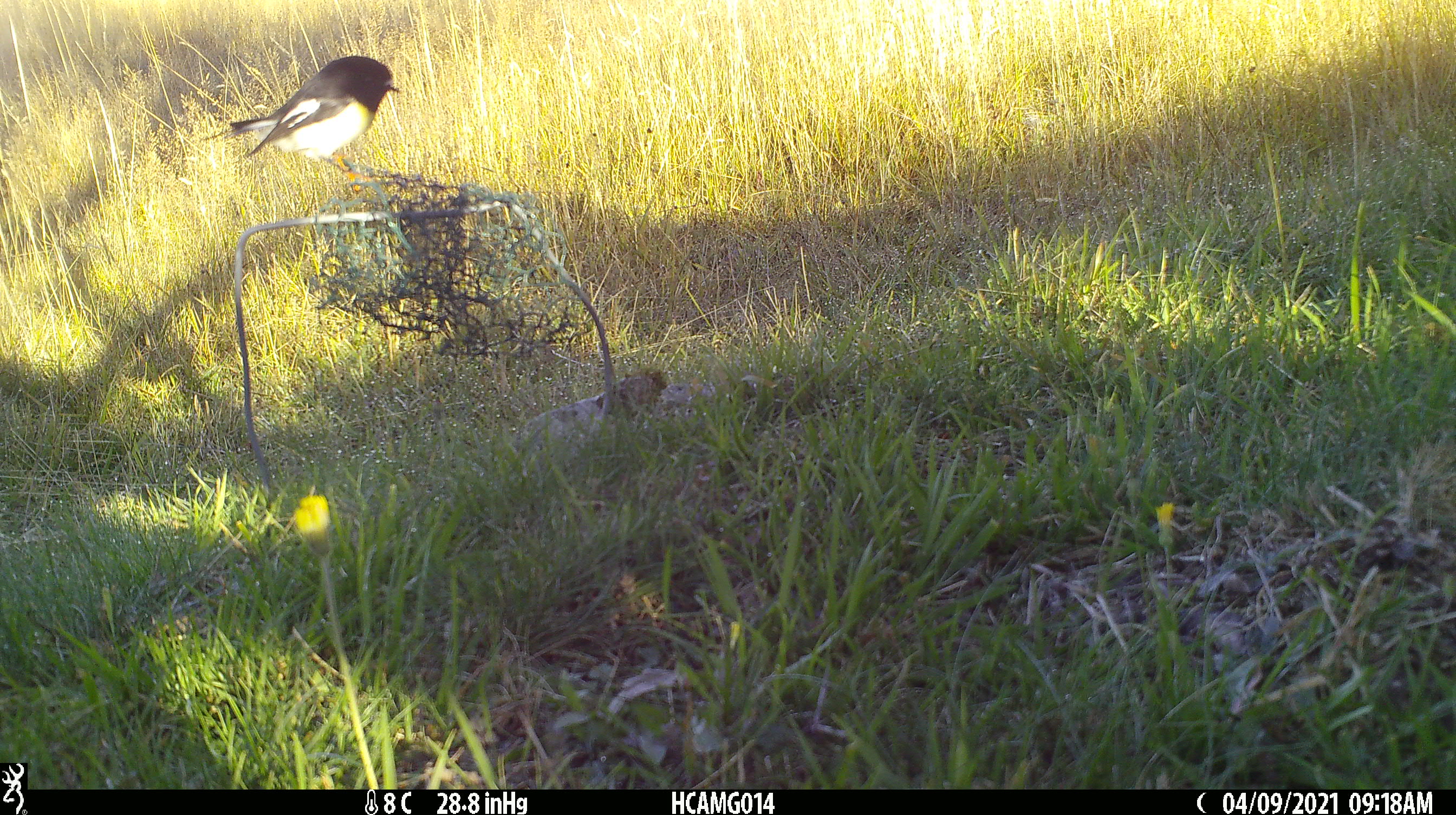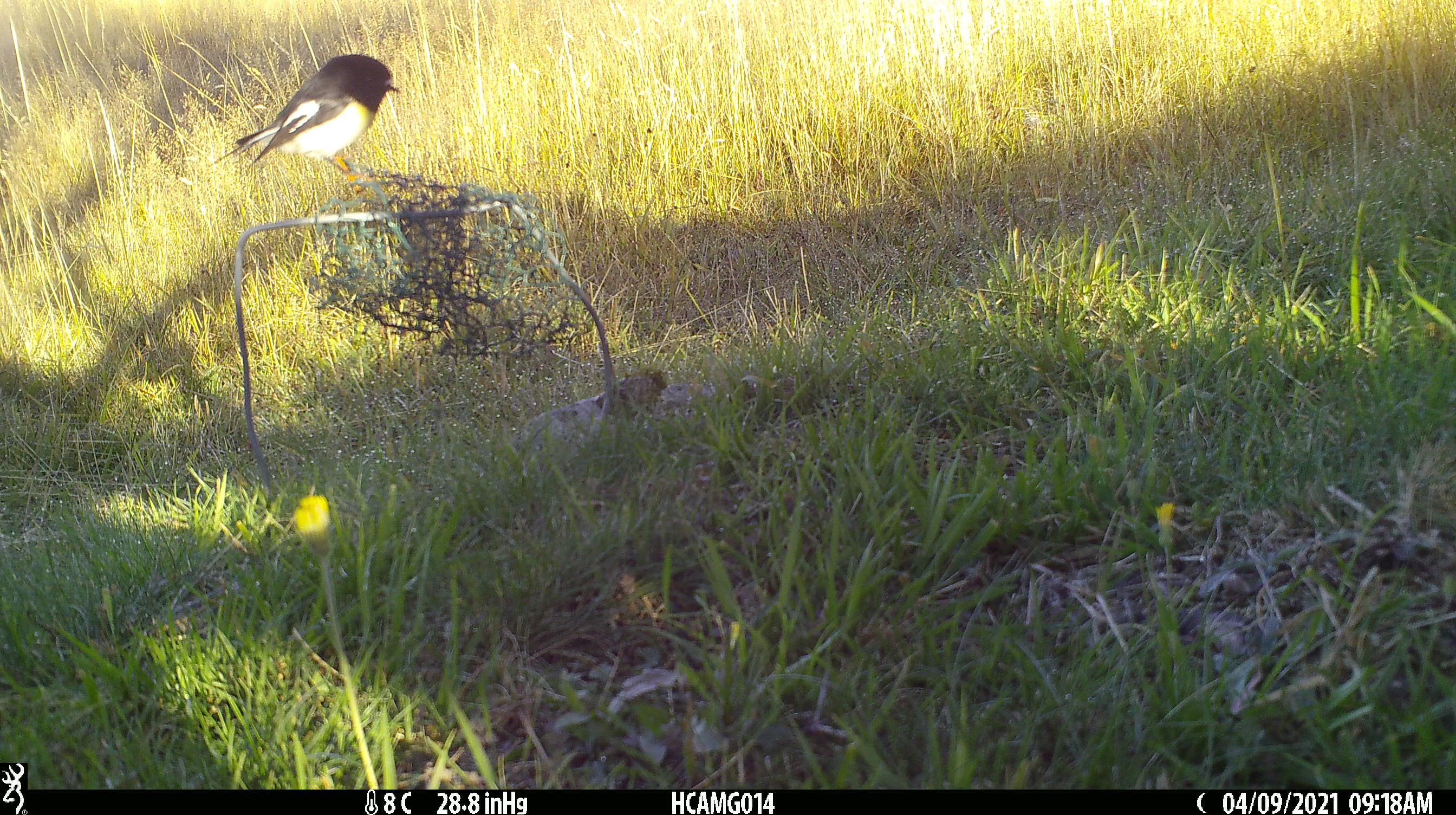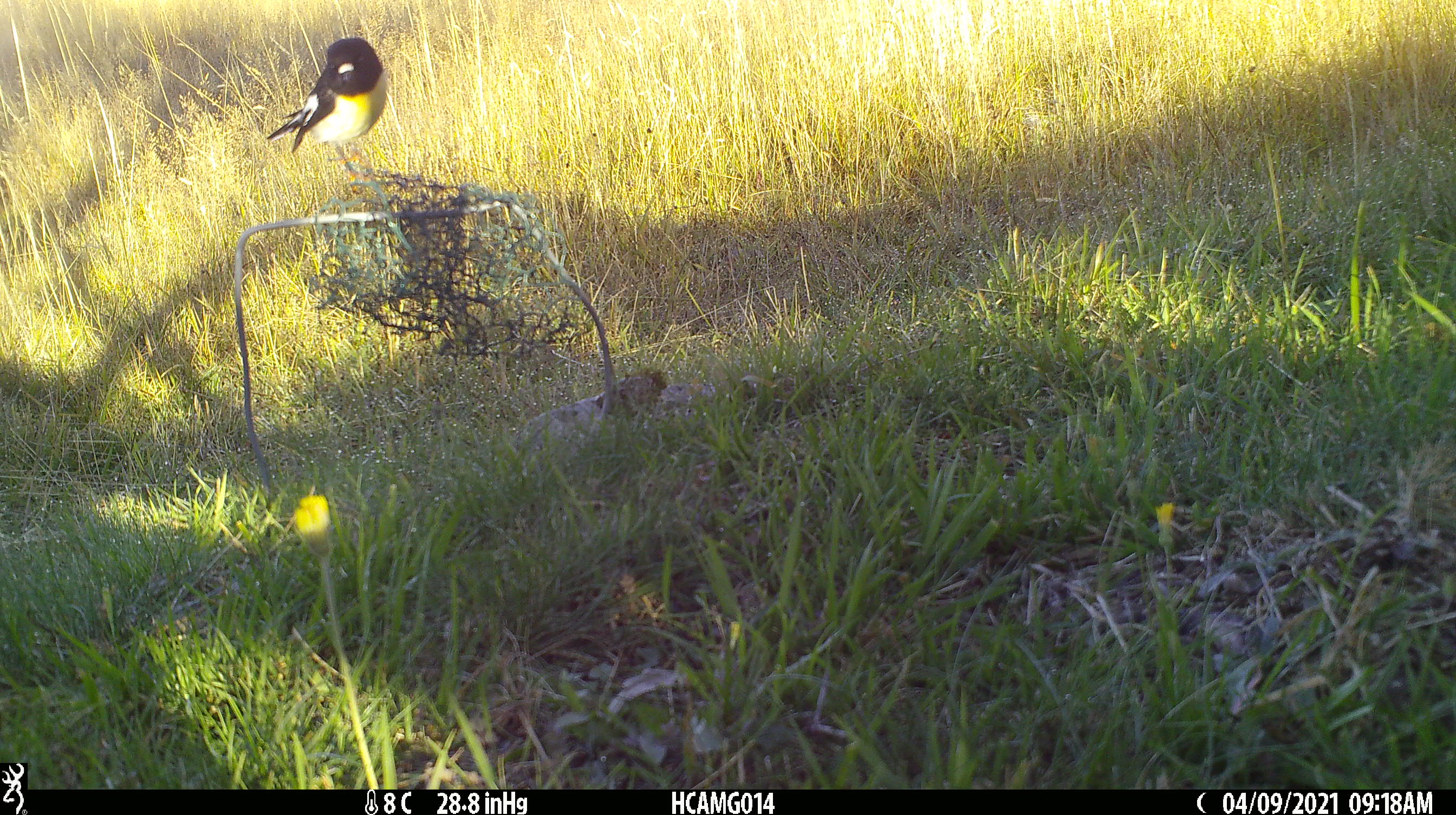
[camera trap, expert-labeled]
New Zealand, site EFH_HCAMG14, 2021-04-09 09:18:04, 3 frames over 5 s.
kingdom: Animalia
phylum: Chordata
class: Aves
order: Passeriformes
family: Petroicidae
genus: Petroica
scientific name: Petroica macrocephala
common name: tomtit